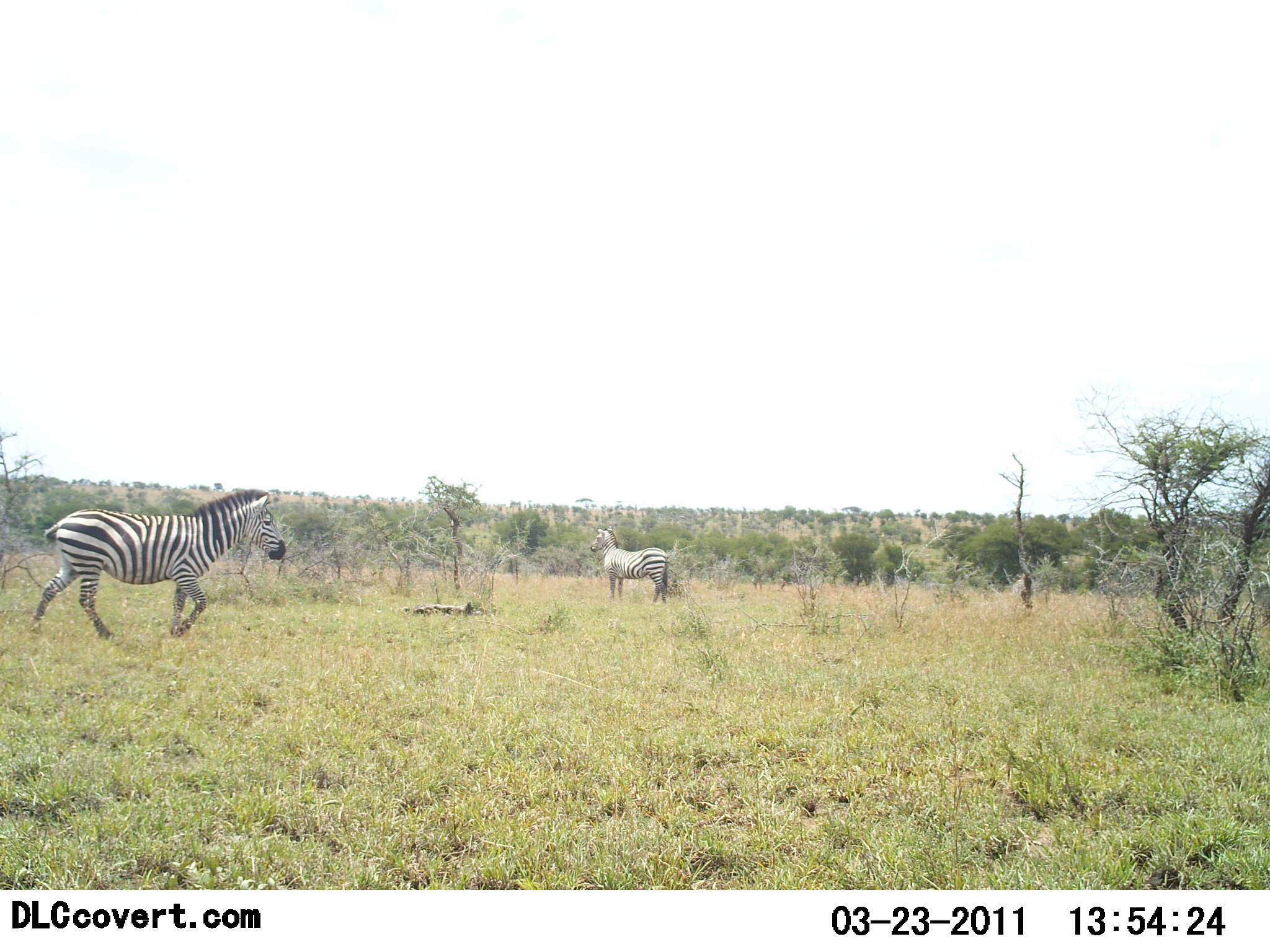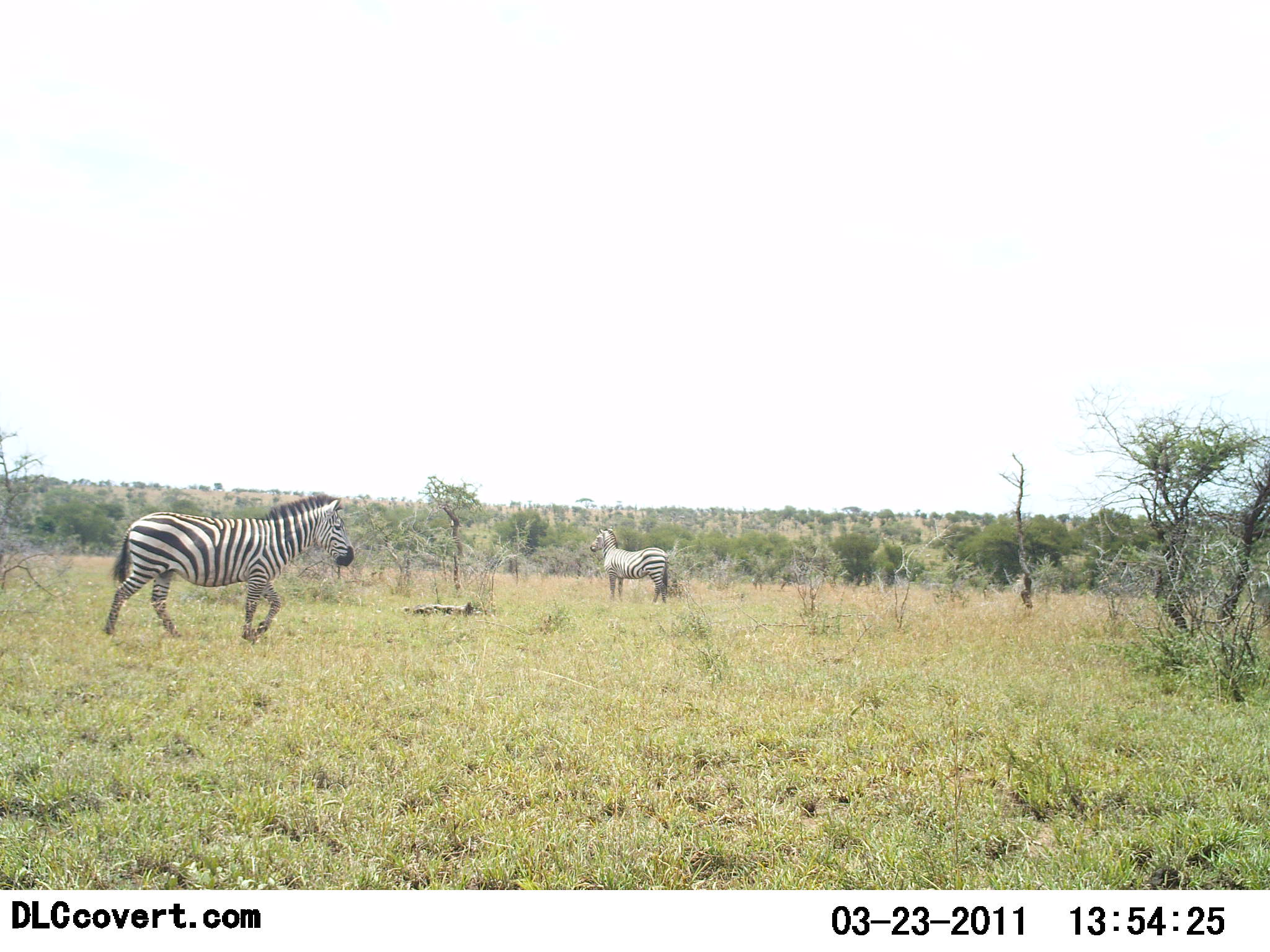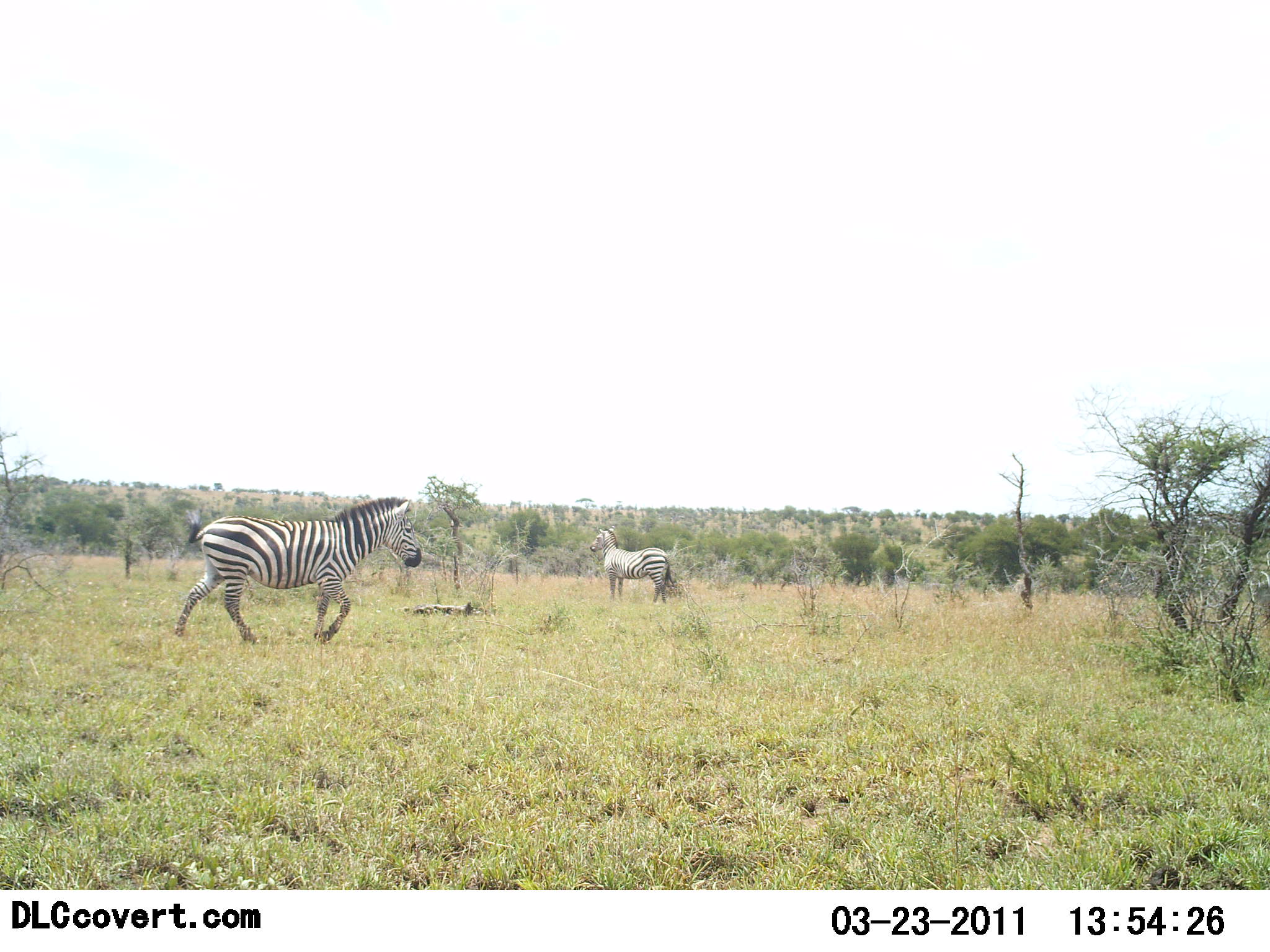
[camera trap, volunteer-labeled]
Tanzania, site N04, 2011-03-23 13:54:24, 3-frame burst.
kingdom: Animalia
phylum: Chordata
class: Mammalia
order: Perissodactyla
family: Equidae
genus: Equus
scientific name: Equus quagga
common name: plains zebra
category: zebra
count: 2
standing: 64%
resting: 0%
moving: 93%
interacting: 0%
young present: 0%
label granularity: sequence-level